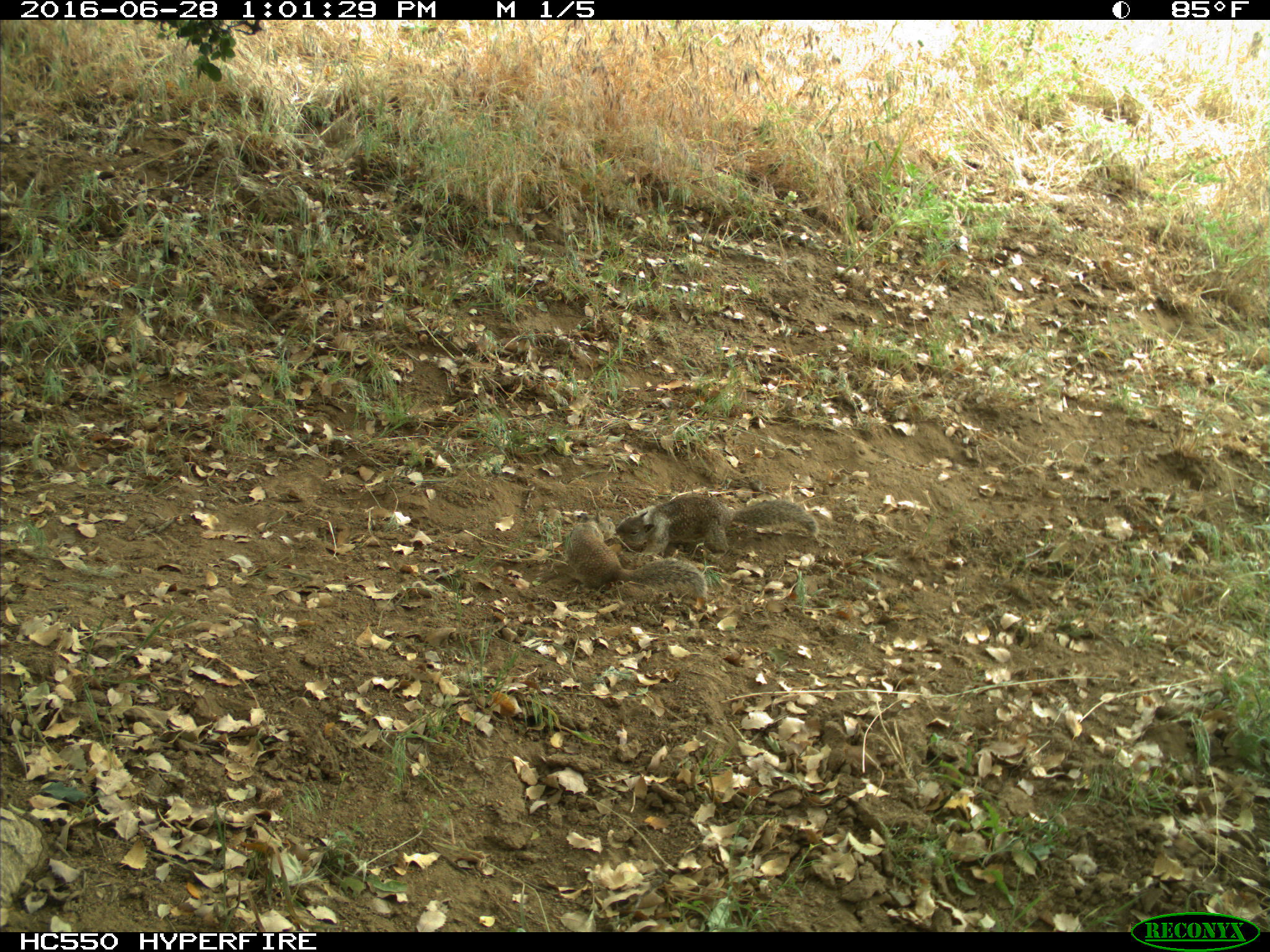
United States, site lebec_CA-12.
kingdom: Animalia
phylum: Chordata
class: Mammalia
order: Rodentia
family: Sciuridae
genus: Otospermophilus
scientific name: Otospermophilus beecheyi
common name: california ground squirrel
Otospermophilus beecheyi (california ground squirrel).